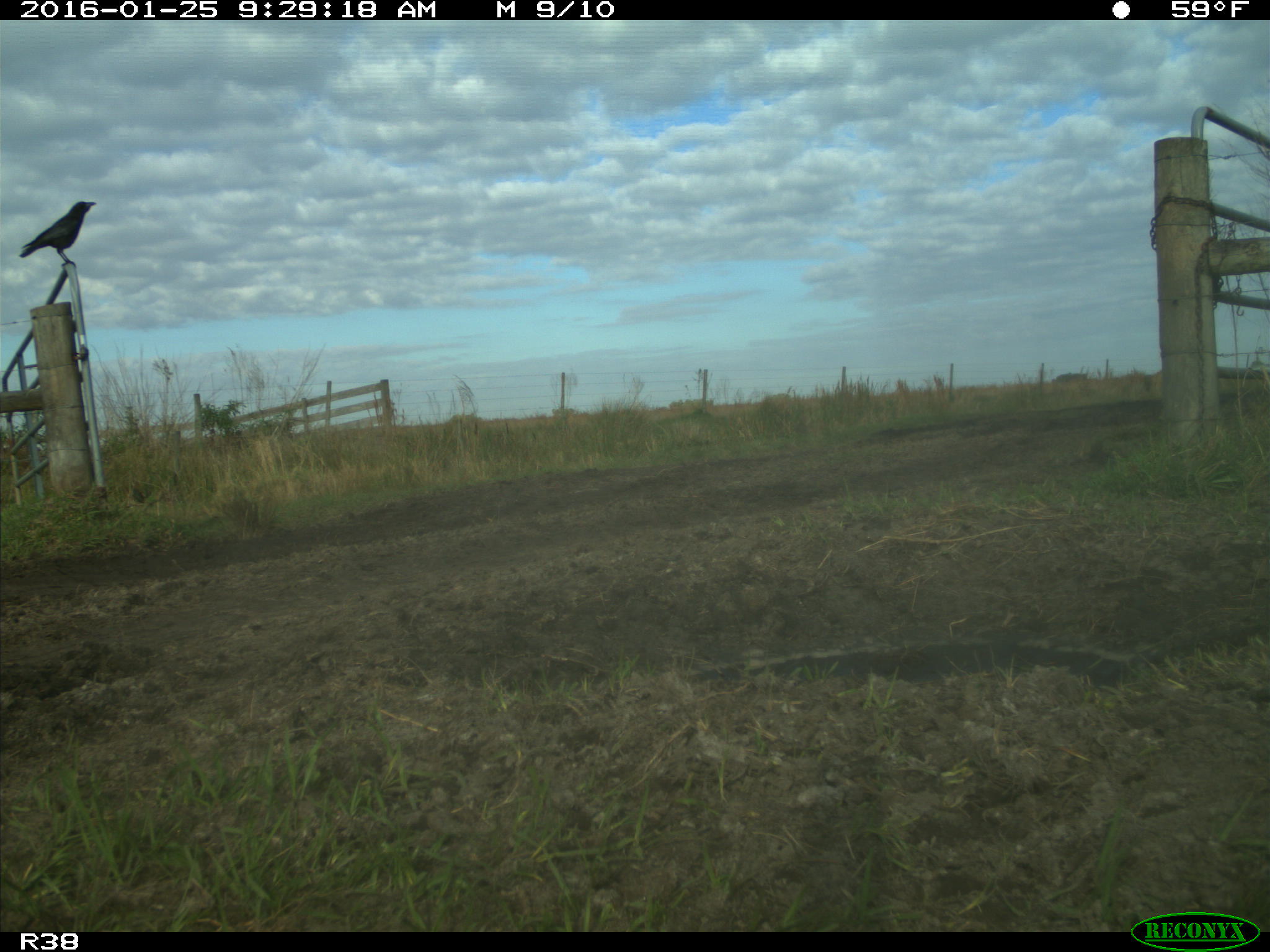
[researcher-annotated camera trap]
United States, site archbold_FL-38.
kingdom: Animalia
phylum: Chordata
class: Aves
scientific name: Aves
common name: birds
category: unidentified bird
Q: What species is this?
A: Unidentified bird (birds) (Aves).